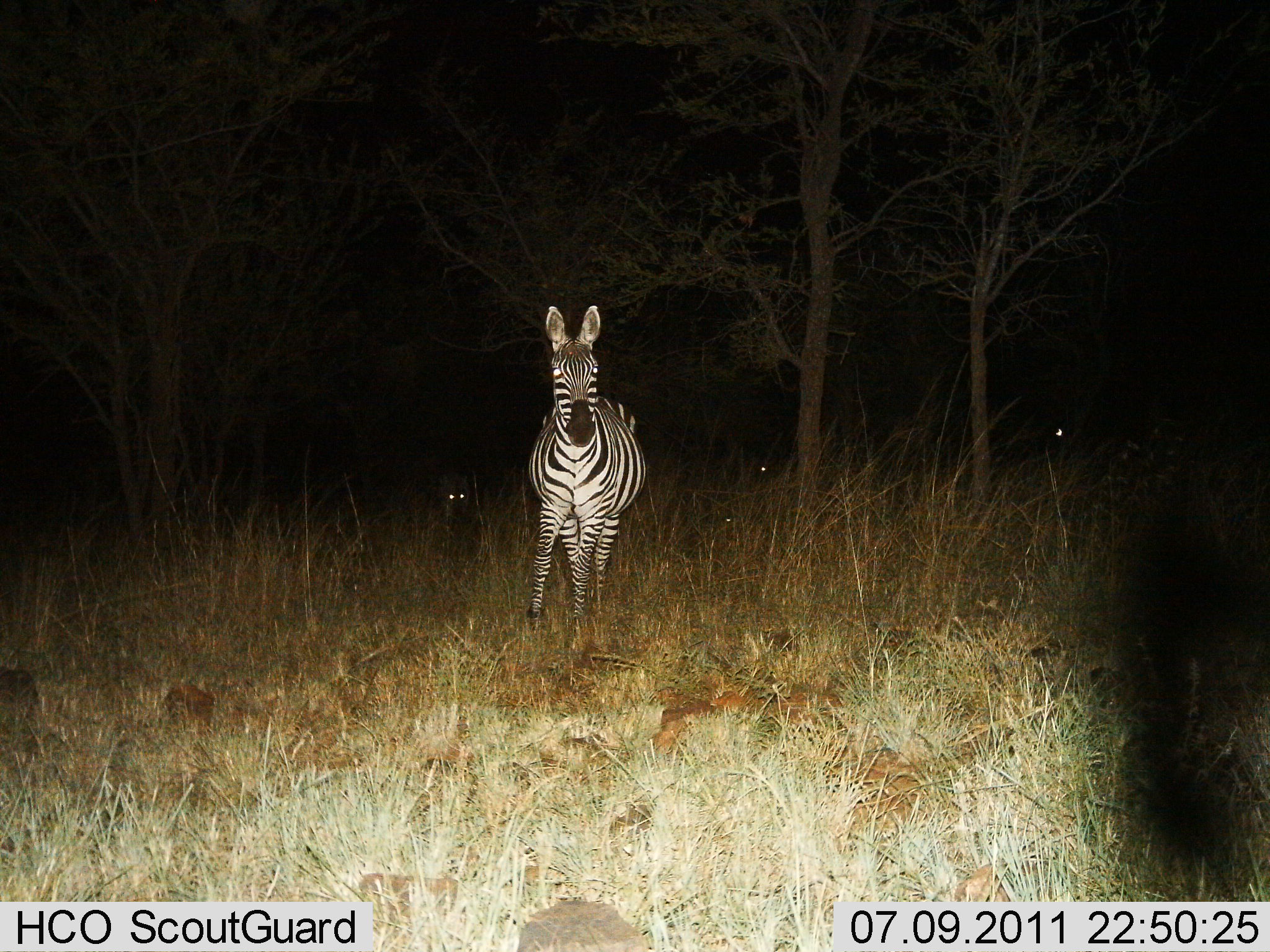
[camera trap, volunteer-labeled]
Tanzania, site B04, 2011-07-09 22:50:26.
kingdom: Animalia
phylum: Chordata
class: Mammalia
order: Perissodactyla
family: Equidae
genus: Equus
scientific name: Equus quagga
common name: plains zebra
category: zebra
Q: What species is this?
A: Zebra (plains zebra) (Equus quagga).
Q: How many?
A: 1.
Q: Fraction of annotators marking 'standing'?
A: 24%.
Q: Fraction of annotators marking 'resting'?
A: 0%.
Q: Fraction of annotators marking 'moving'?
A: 76%.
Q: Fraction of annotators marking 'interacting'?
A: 5%.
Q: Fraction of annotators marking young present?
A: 0%.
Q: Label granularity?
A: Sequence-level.